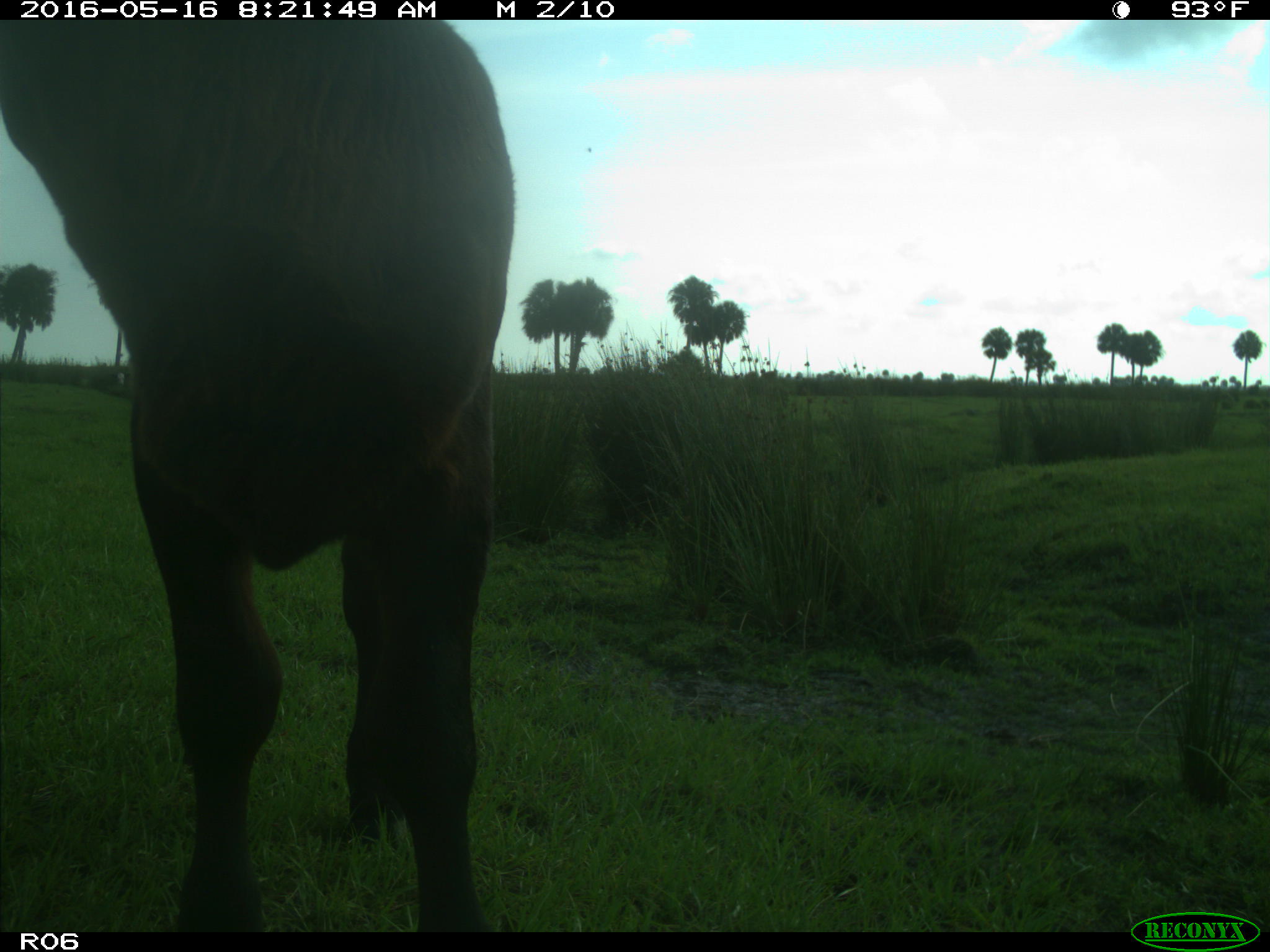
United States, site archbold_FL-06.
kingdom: Animalia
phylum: Chordata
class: Mammalia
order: Artiodactyla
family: Bovidae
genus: Bos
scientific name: Bos taurus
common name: domestic cow